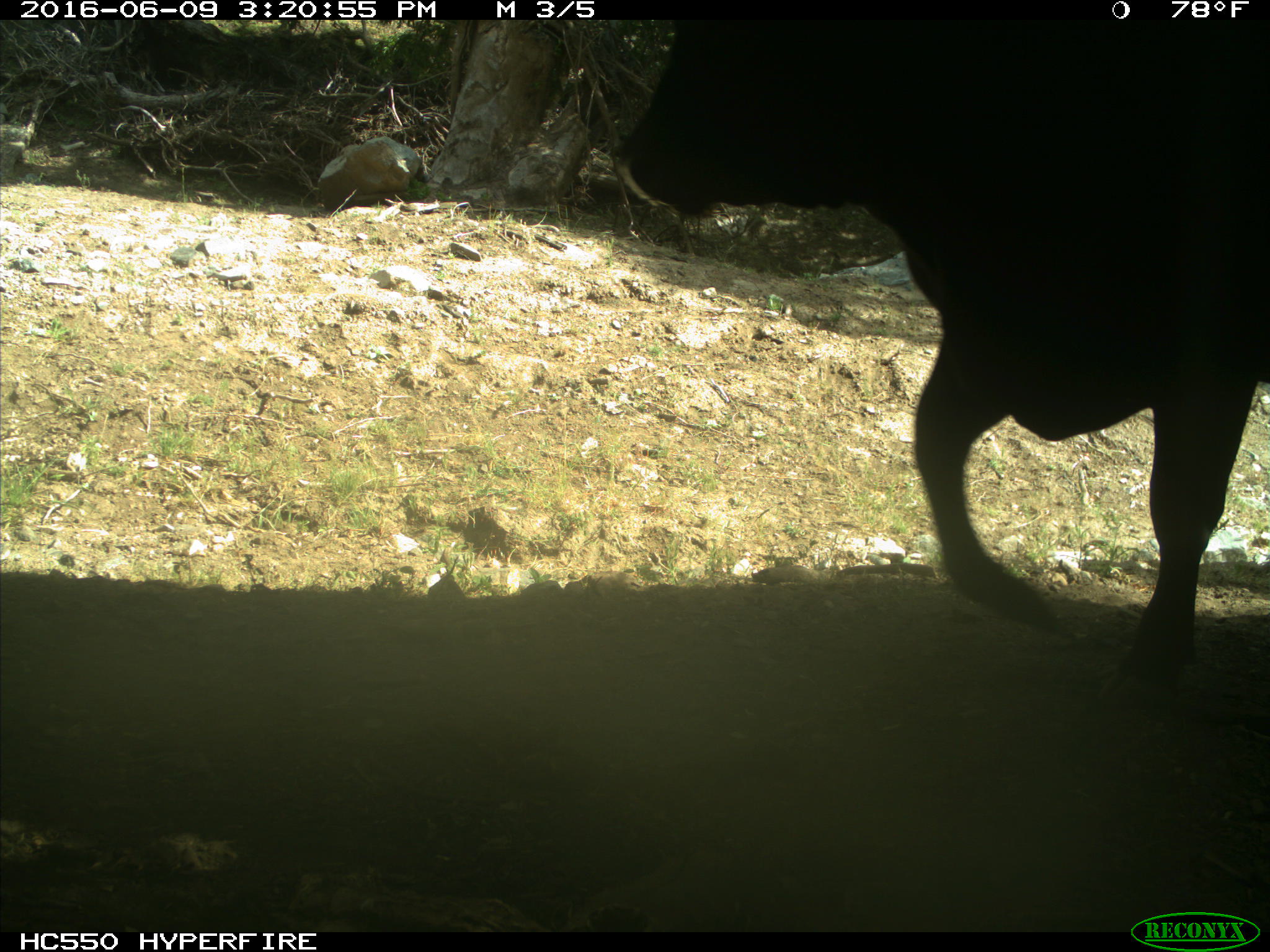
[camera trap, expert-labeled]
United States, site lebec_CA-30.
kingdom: Animalia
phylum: Chordata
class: Mammalia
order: Artiodactyla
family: Bovidae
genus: Bos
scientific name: Bos taurus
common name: domestic cow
Bos taurus (domestic cow).